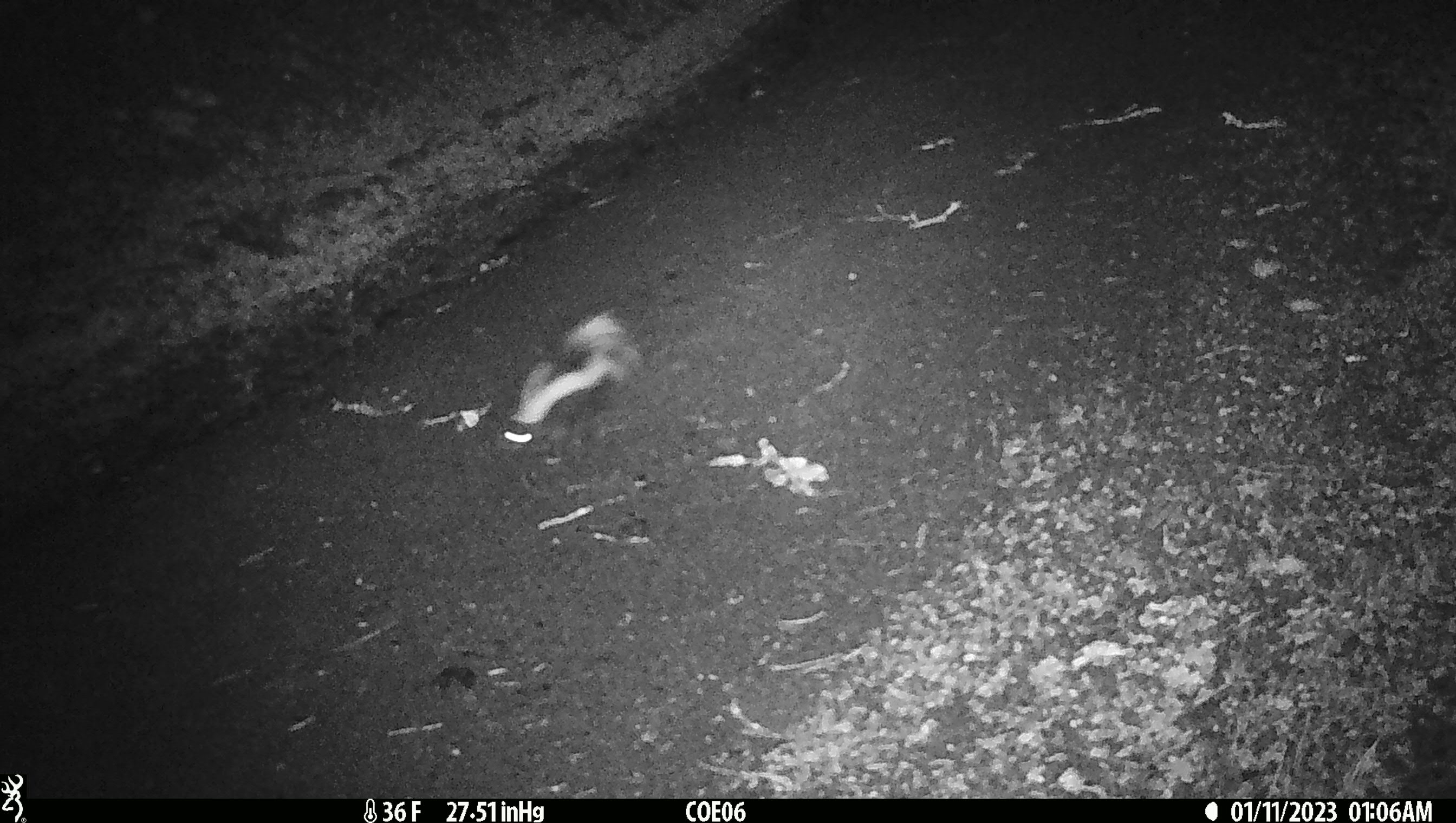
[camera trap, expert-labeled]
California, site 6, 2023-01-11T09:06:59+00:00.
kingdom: Animalia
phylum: Chordata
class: Mammalia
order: Carnivora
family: Mephitidae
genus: Mephitis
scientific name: Mephitis mephitis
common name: striped skunk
Striped skunk (Mephitis mephitis).